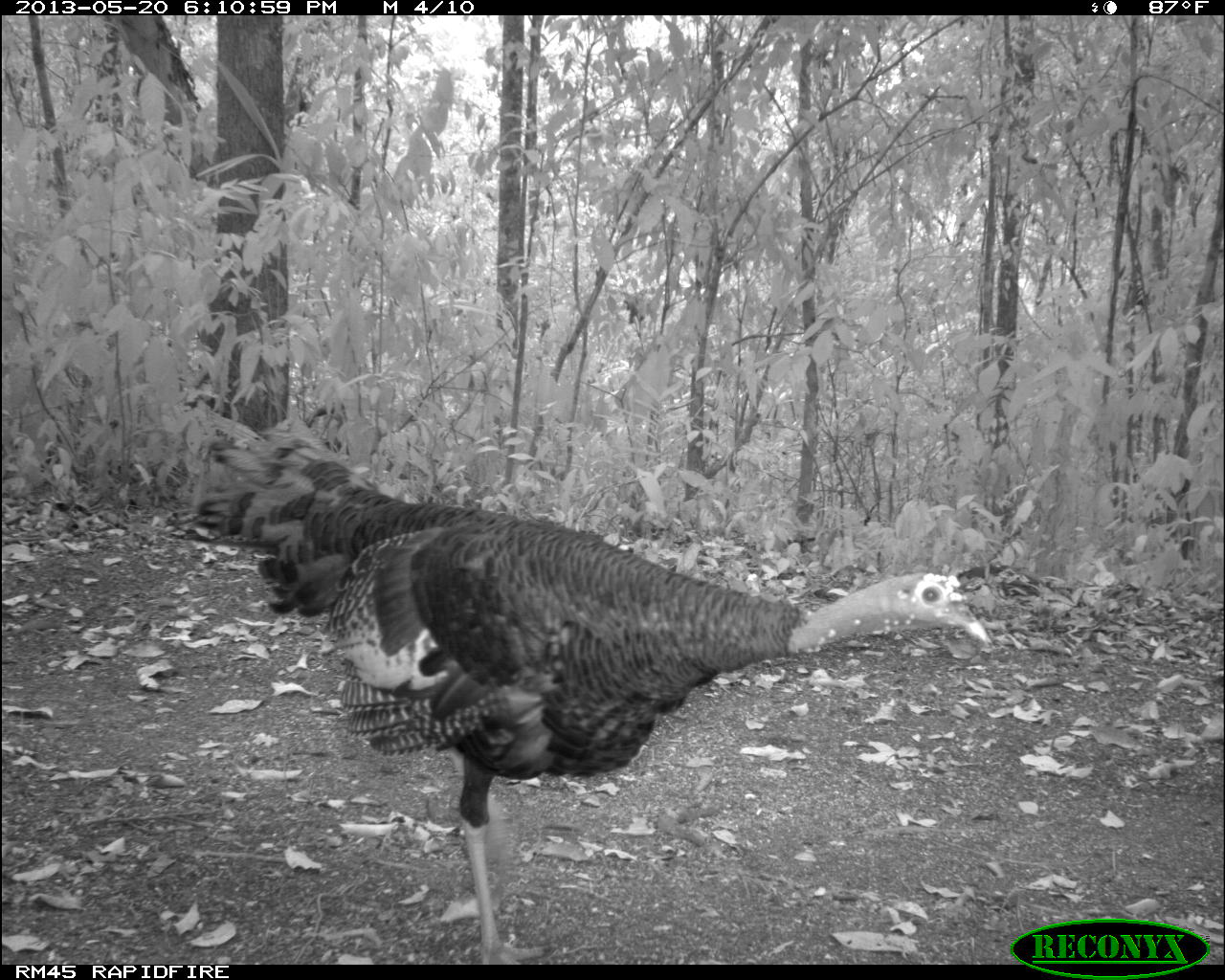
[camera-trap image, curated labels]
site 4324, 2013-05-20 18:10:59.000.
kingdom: Animalia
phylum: Chordata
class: Aves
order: Galliformes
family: Phasianidae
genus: Meleagris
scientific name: Meleagris ocellata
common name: ocellated turkey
Meleagris ocellata (ocellated turkey), count 1, sex female.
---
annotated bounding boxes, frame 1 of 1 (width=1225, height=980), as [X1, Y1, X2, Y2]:
meleagris ocellata: [160, 412, 996, 965]